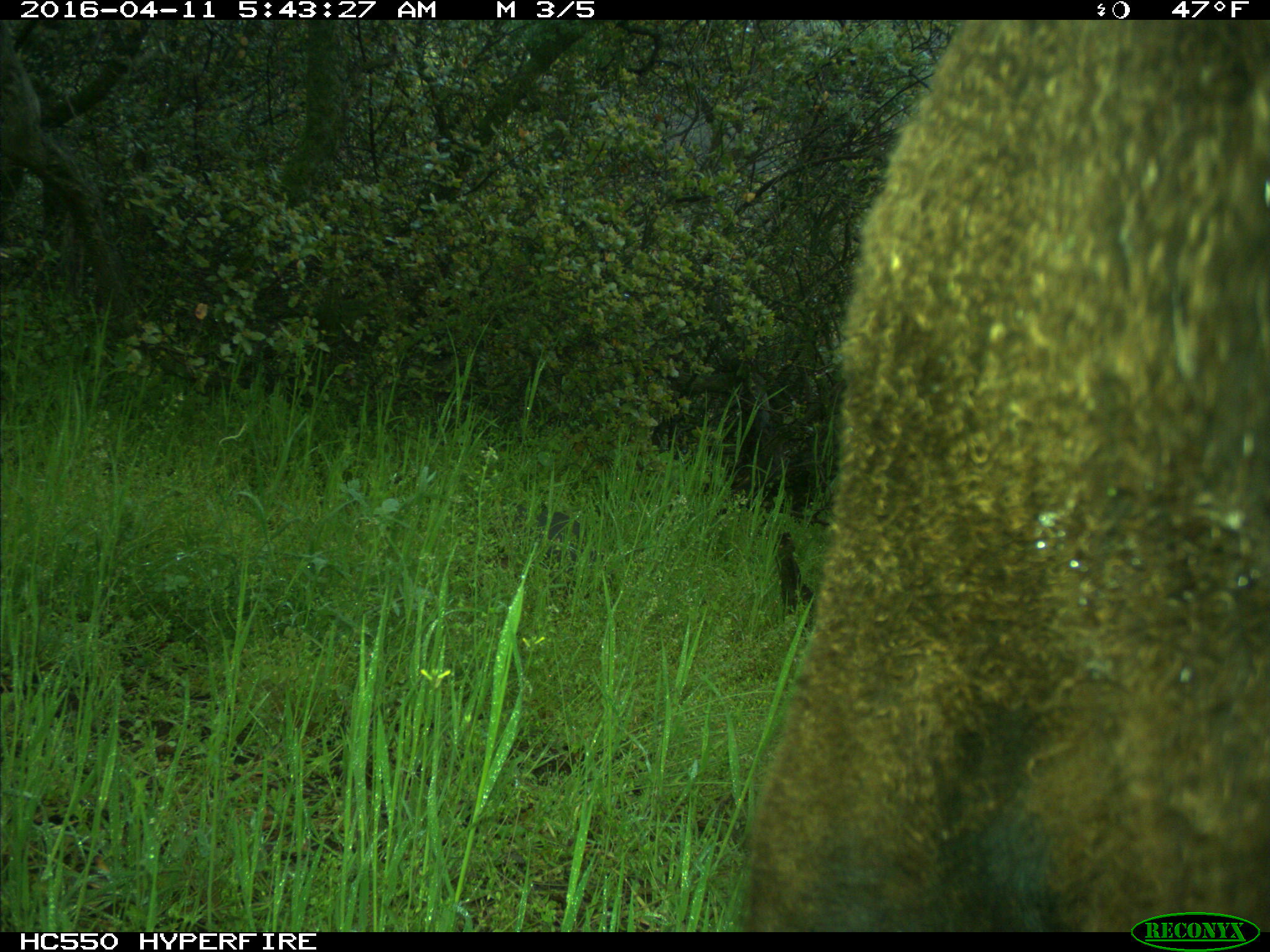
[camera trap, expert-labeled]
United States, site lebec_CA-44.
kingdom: Animalia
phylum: Chordata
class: Mammalia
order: Artiodactyla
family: Bovidae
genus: Bos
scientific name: Bos taurus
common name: domestic cow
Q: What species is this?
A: Bos taurus (domestic cow).